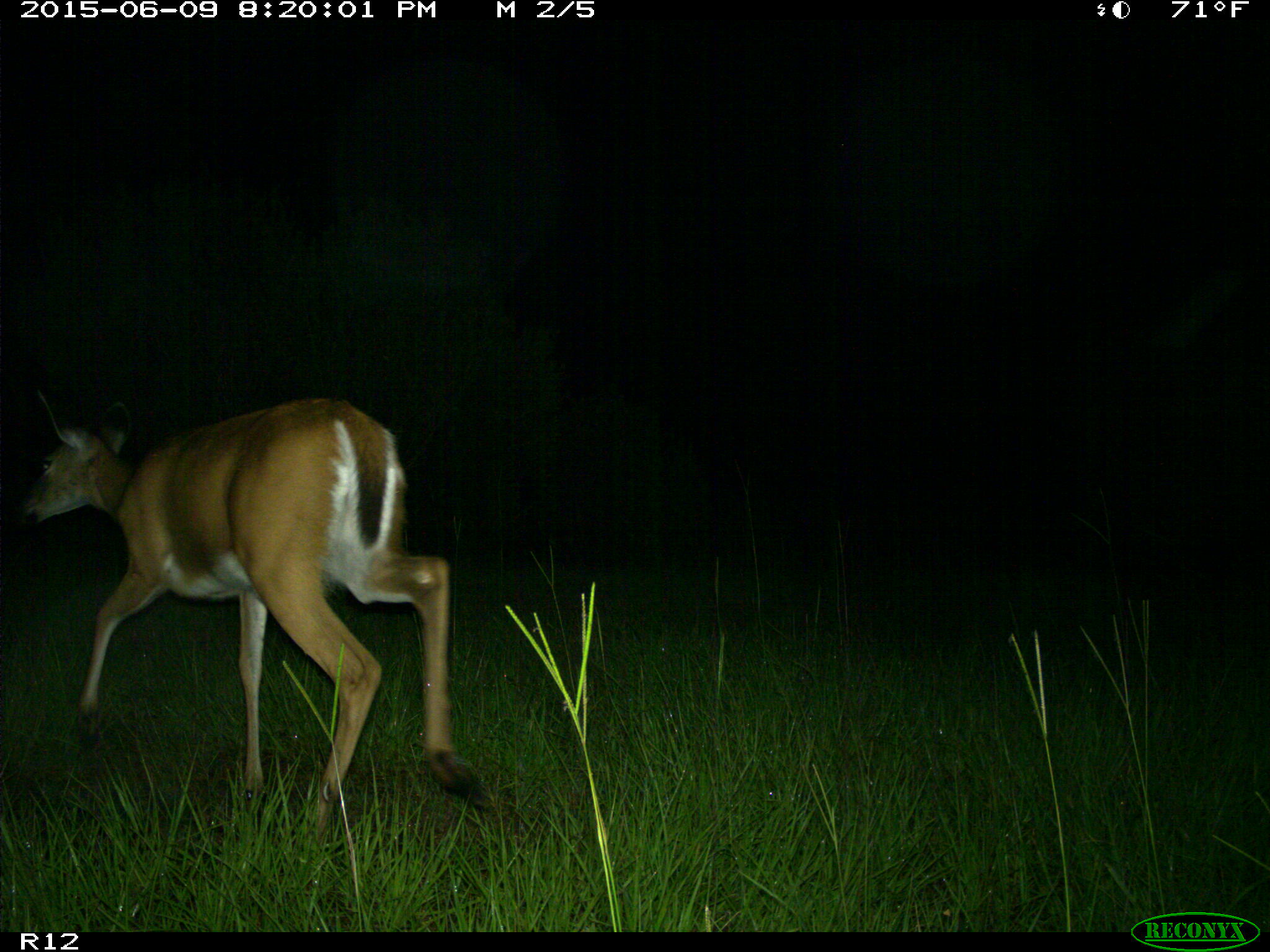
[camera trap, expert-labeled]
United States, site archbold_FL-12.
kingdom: Animalia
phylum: Chordata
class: Mammalia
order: Artiodactyla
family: Cervidae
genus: Odocoileus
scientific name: Odocoileus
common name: deer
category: unidentified deer